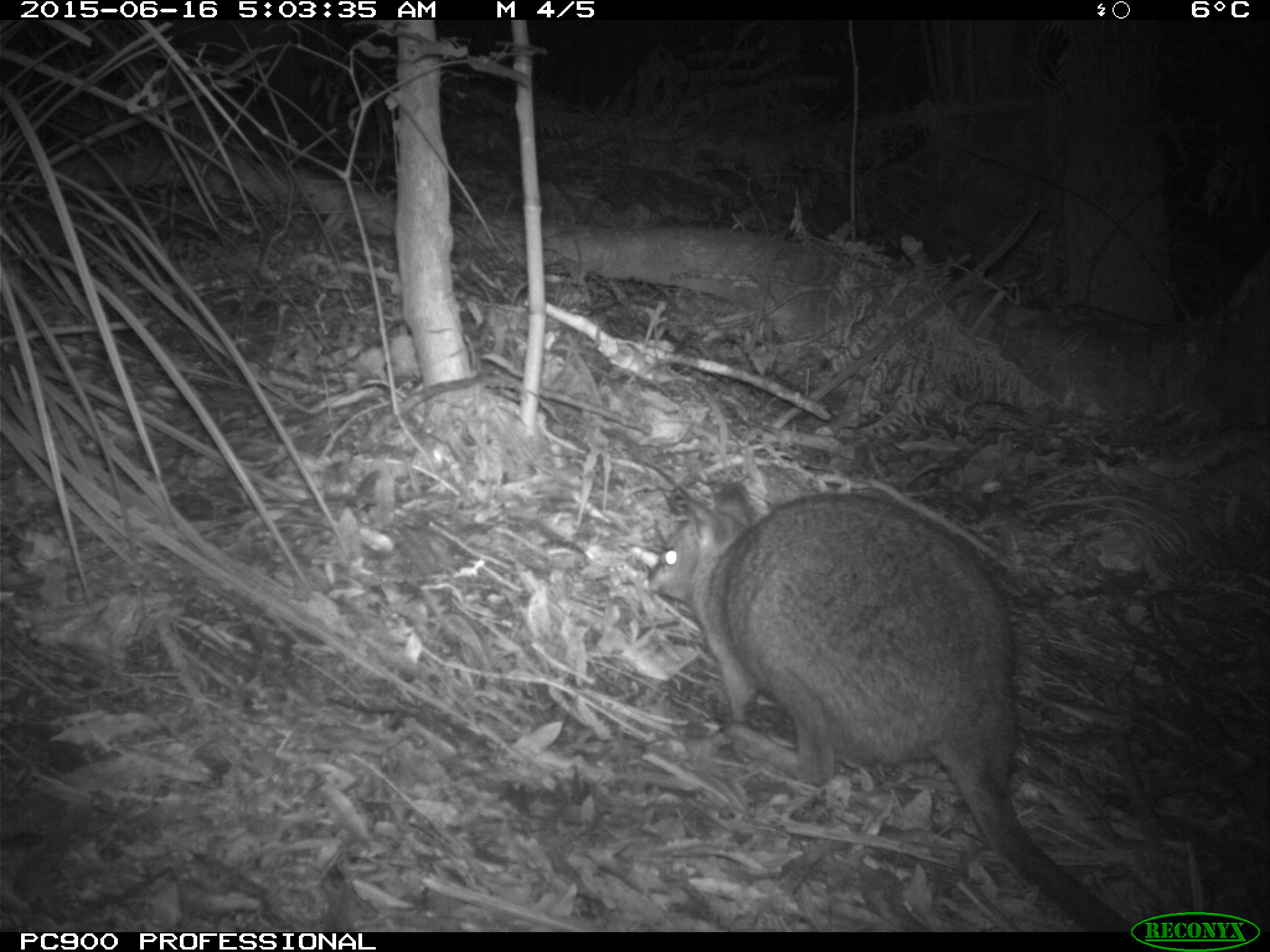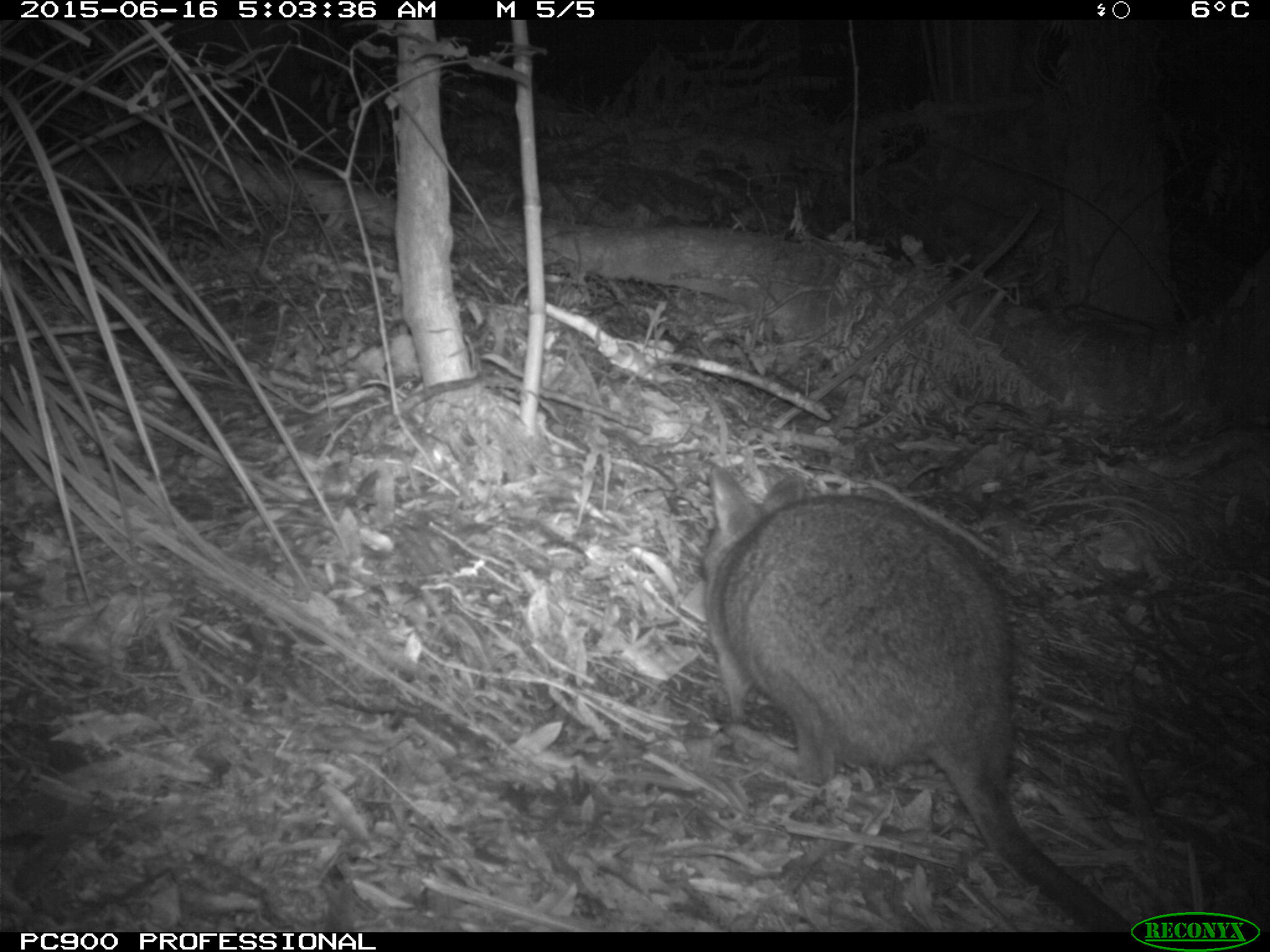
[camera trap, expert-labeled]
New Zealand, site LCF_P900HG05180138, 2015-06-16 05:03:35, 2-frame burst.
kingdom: Animalia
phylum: Chordata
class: Mammalia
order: Diprotodontia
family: Macropodidae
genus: Notamacropus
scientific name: Notamacropus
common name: wallaby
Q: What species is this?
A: Wallaby (Notamacropus).